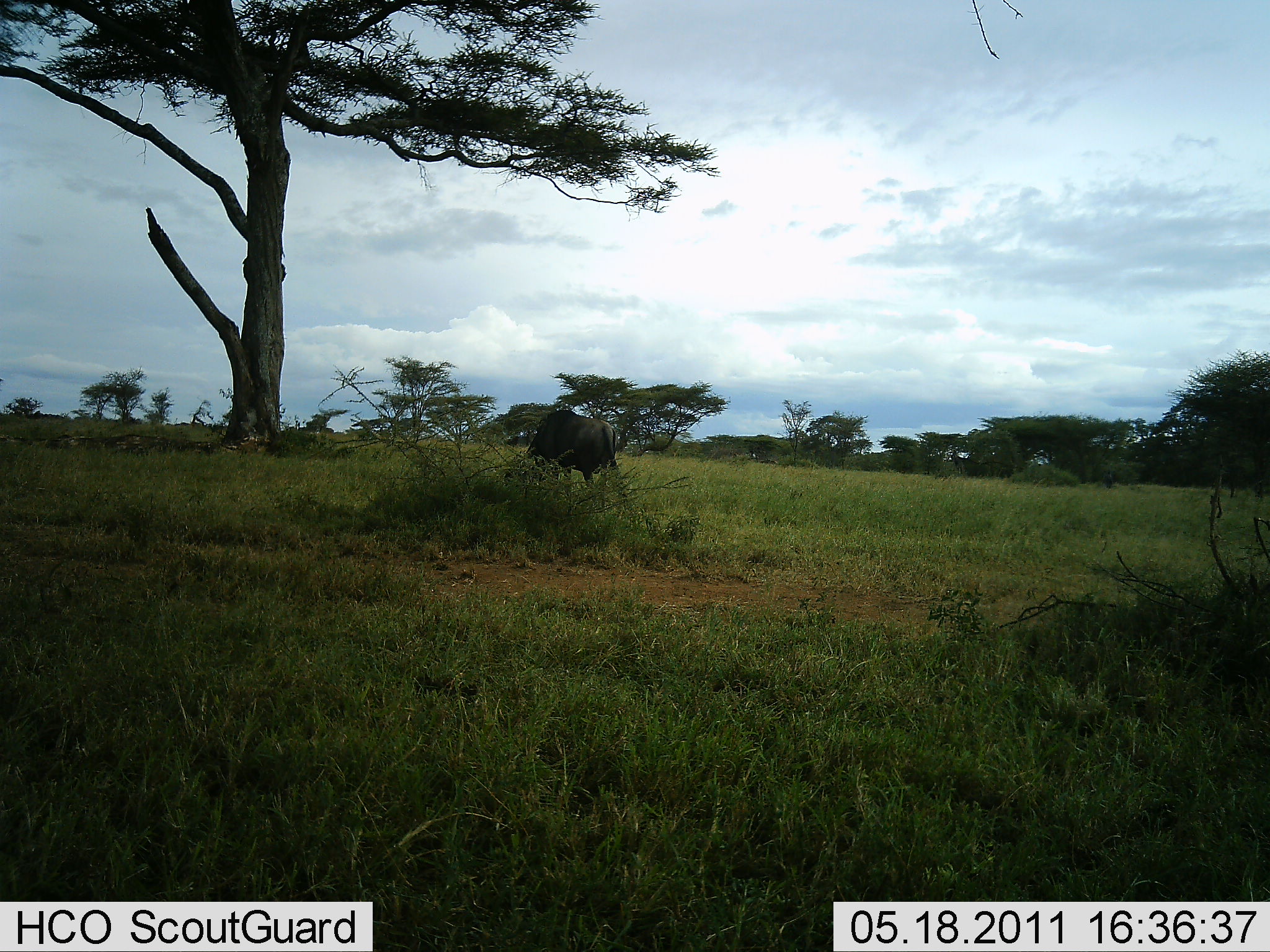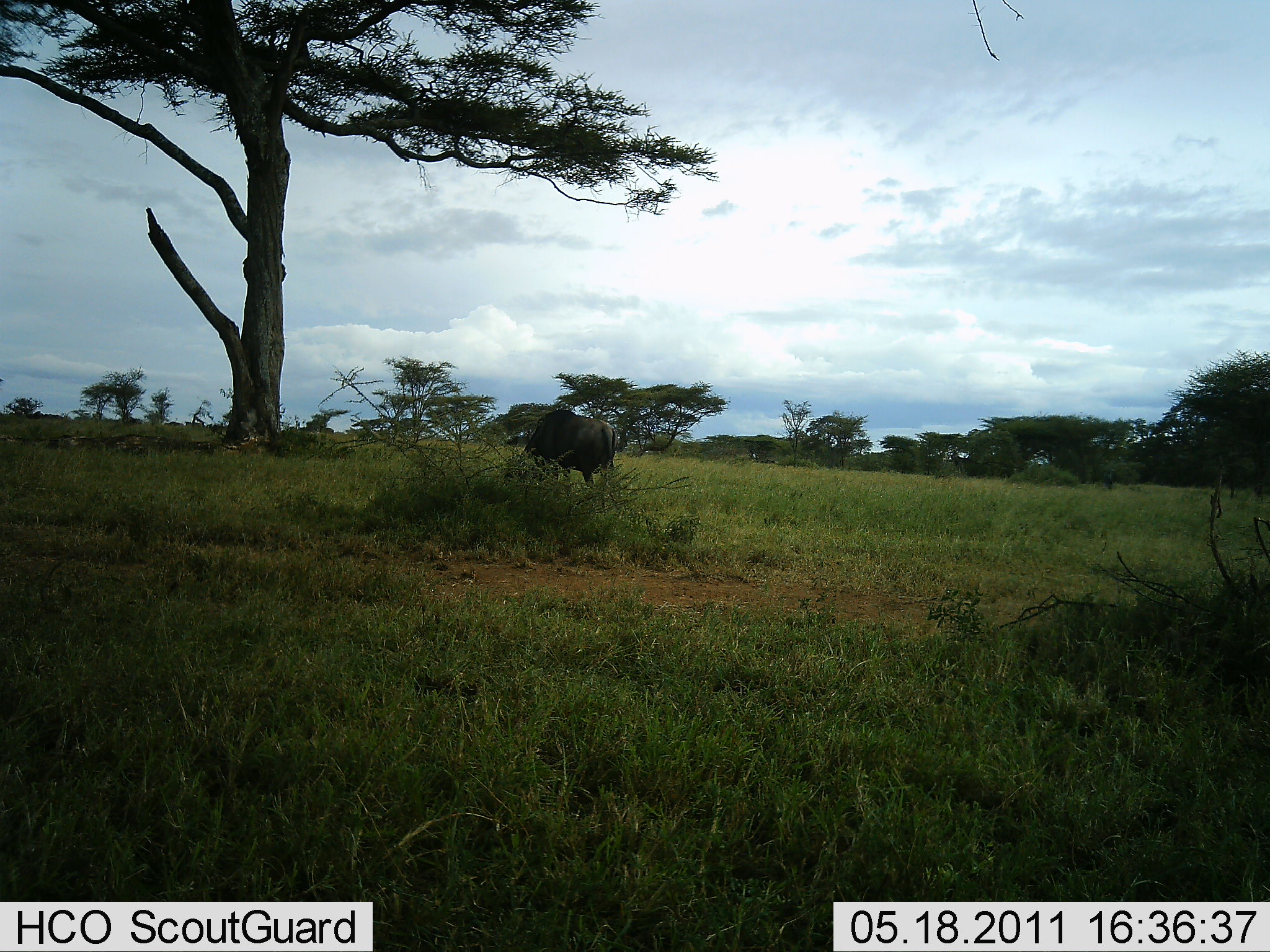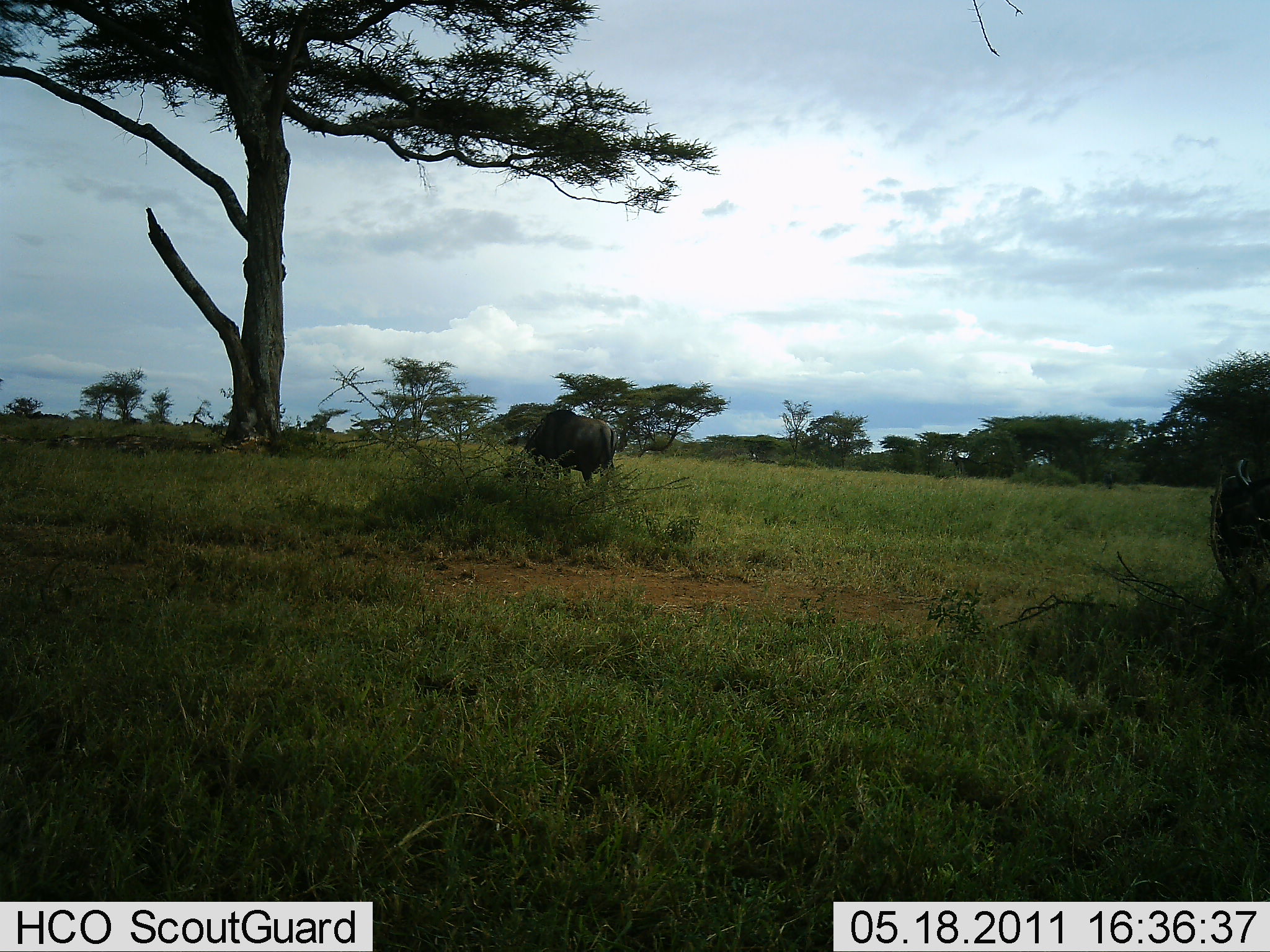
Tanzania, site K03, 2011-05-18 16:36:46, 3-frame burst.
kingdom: Animalia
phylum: Chordata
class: Mammalia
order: Artiodactyla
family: Bovidae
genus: Connochaetes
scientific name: Connochaetes taurinus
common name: blue wildebeest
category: wildebeest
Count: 2.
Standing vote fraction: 9%.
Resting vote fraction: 0%.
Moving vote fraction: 27%.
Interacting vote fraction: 0%.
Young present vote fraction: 0%.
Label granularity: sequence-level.